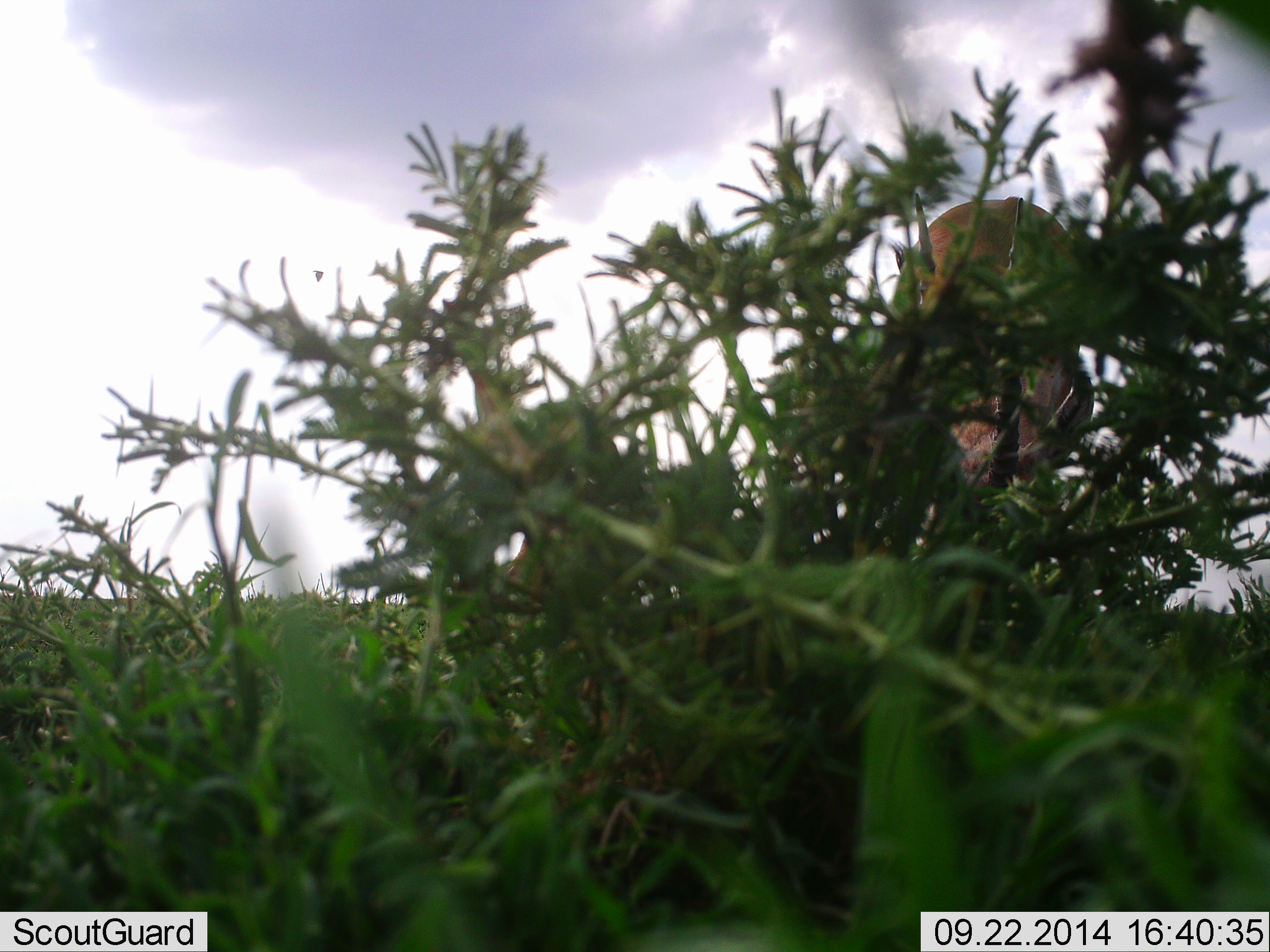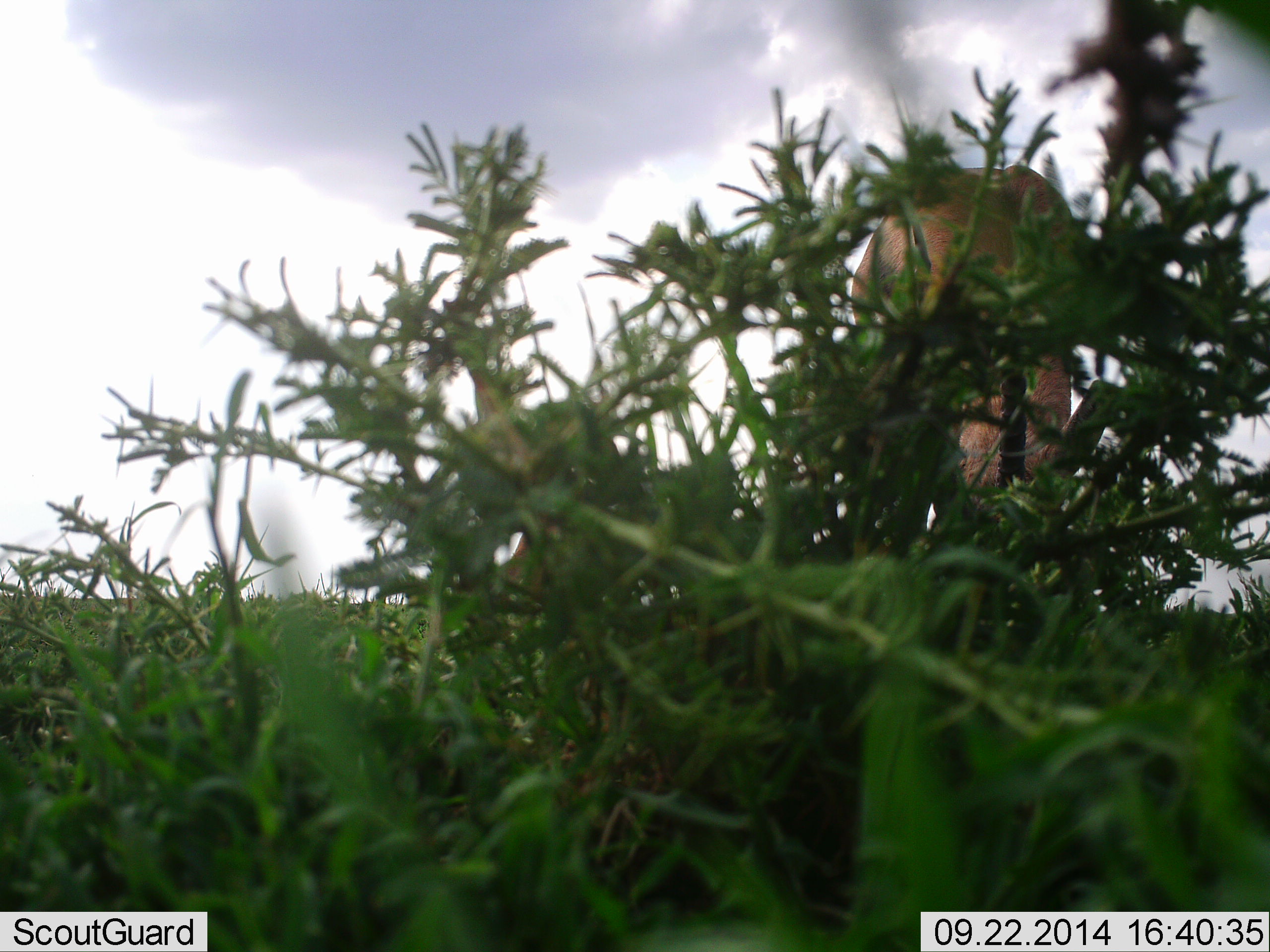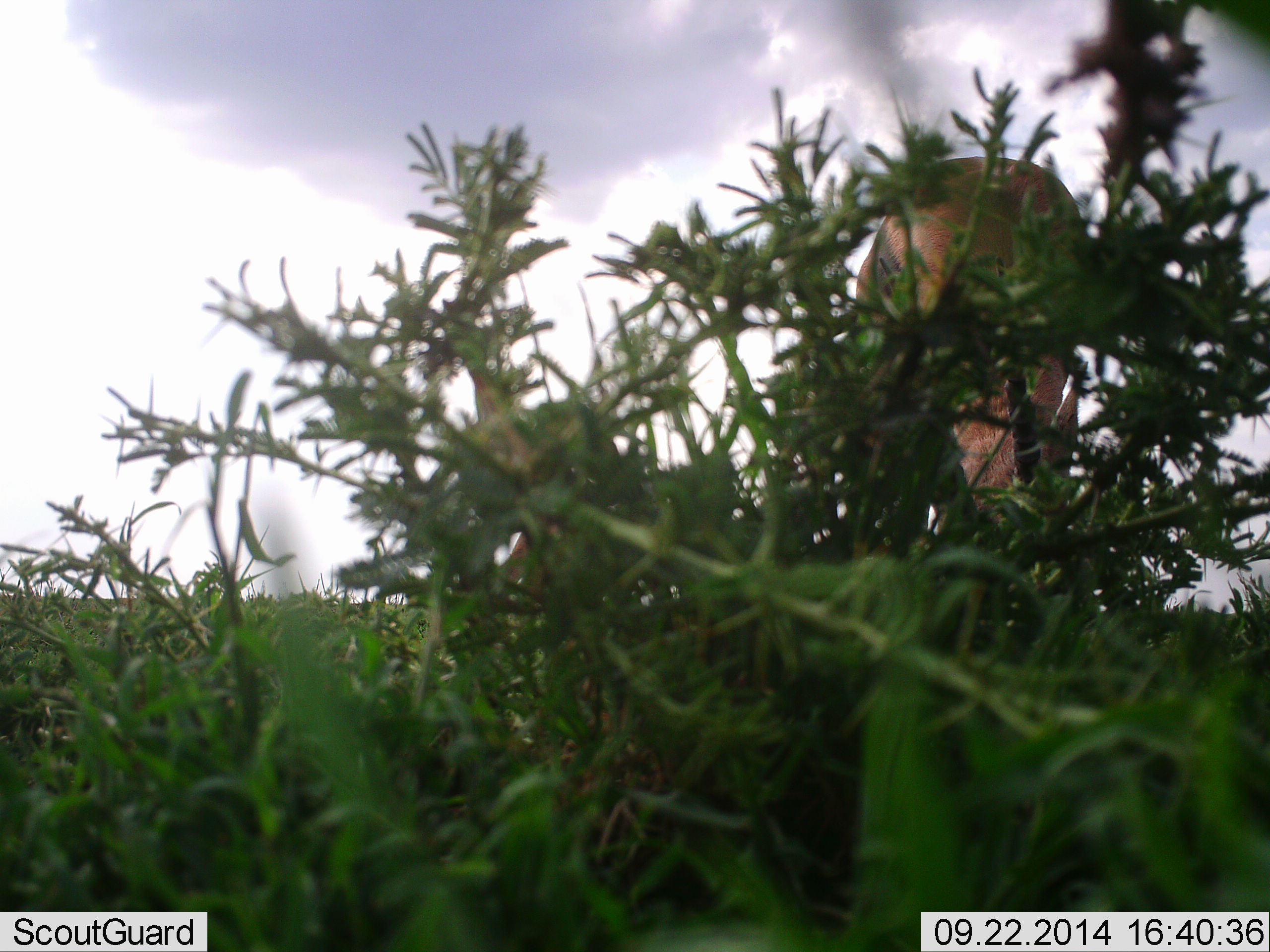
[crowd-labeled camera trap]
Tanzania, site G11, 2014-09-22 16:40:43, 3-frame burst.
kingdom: Animalia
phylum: Chordata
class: Mammalia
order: Artiodactyla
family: Bovidae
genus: Eudorcas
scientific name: Eudorcas thomsonii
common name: thomson's gazelle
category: gazellethomsons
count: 1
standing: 20%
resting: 0%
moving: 10%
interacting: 0%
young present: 0%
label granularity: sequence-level